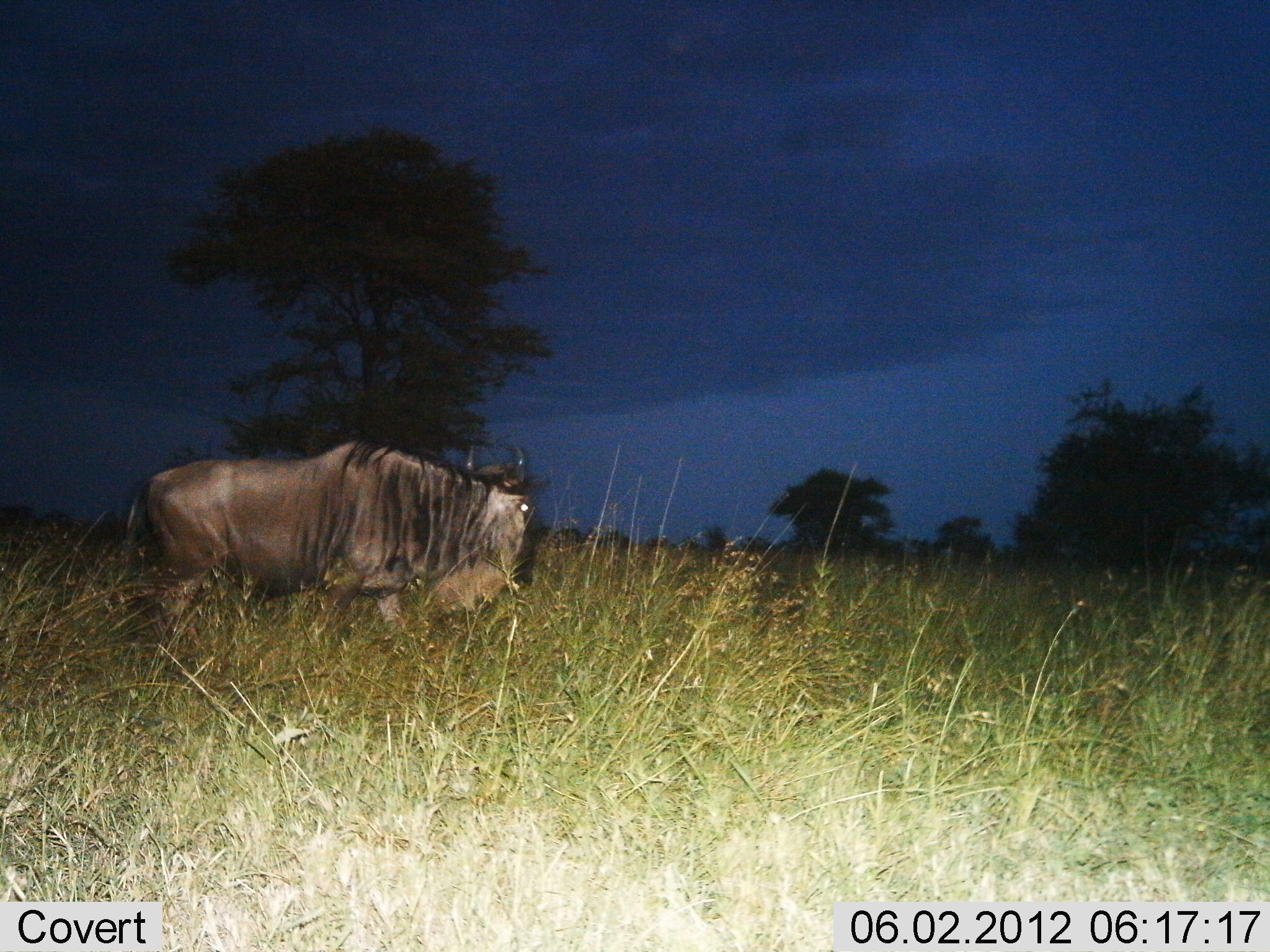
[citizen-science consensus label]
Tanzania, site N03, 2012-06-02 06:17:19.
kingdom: Animalia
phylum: Chordata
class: Mammalia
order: Artiodactyla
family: Bovidae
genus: Connochaetes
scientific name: Connochaetes taurinus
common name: blue wildebeest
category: wildebeest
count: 1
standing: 50%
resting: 0%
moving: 50%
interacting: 0%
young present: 0%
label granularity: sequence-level